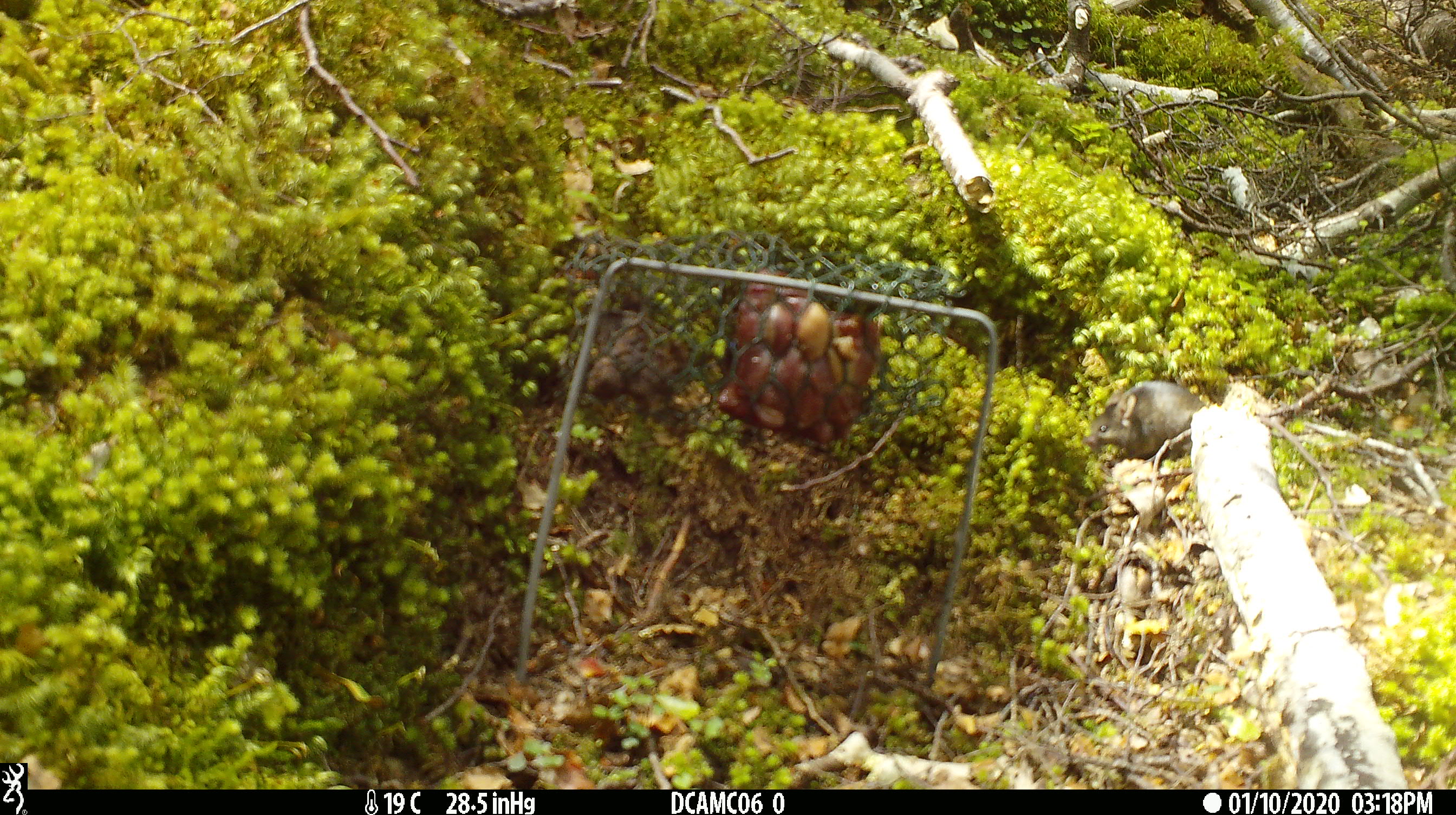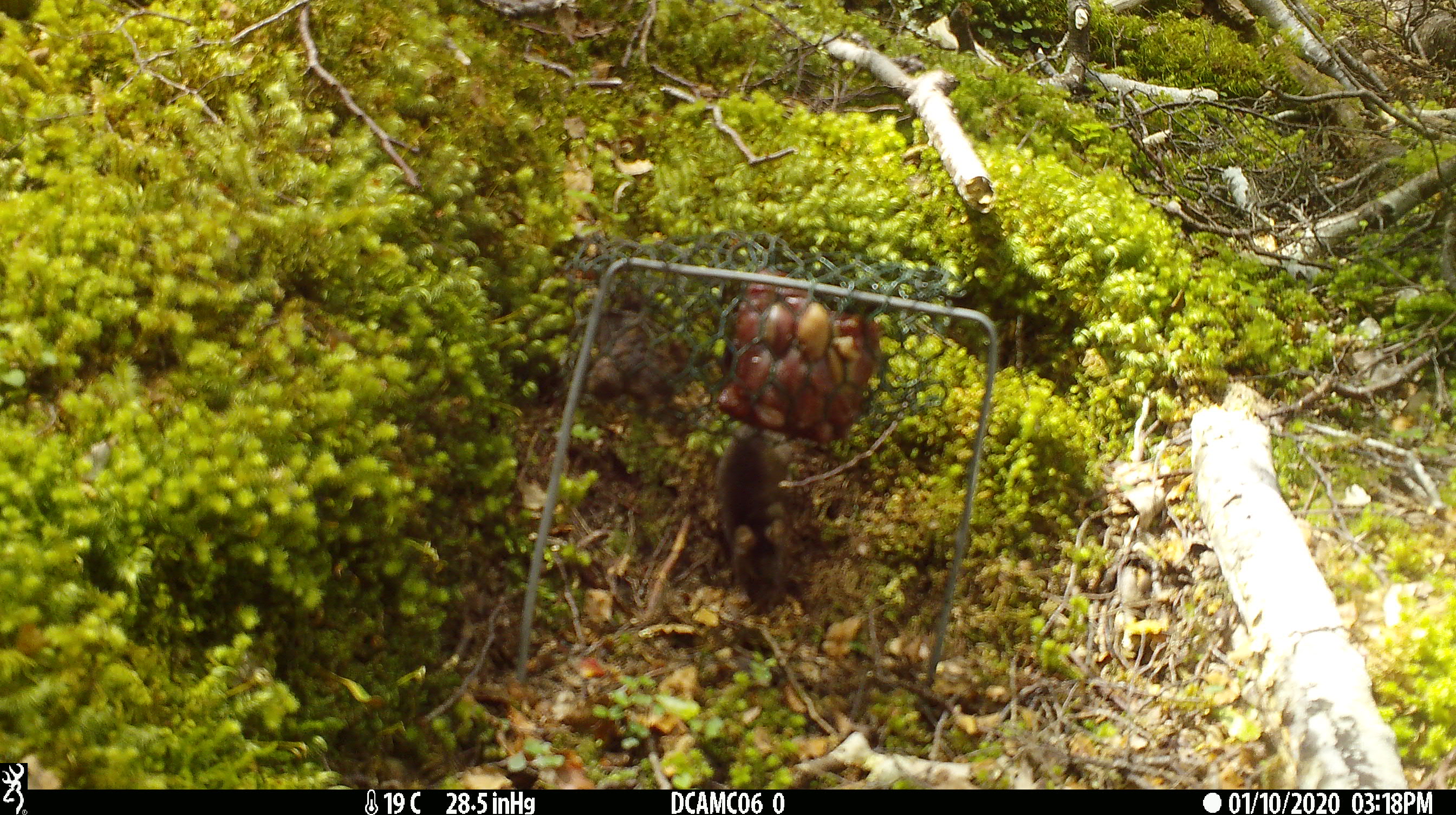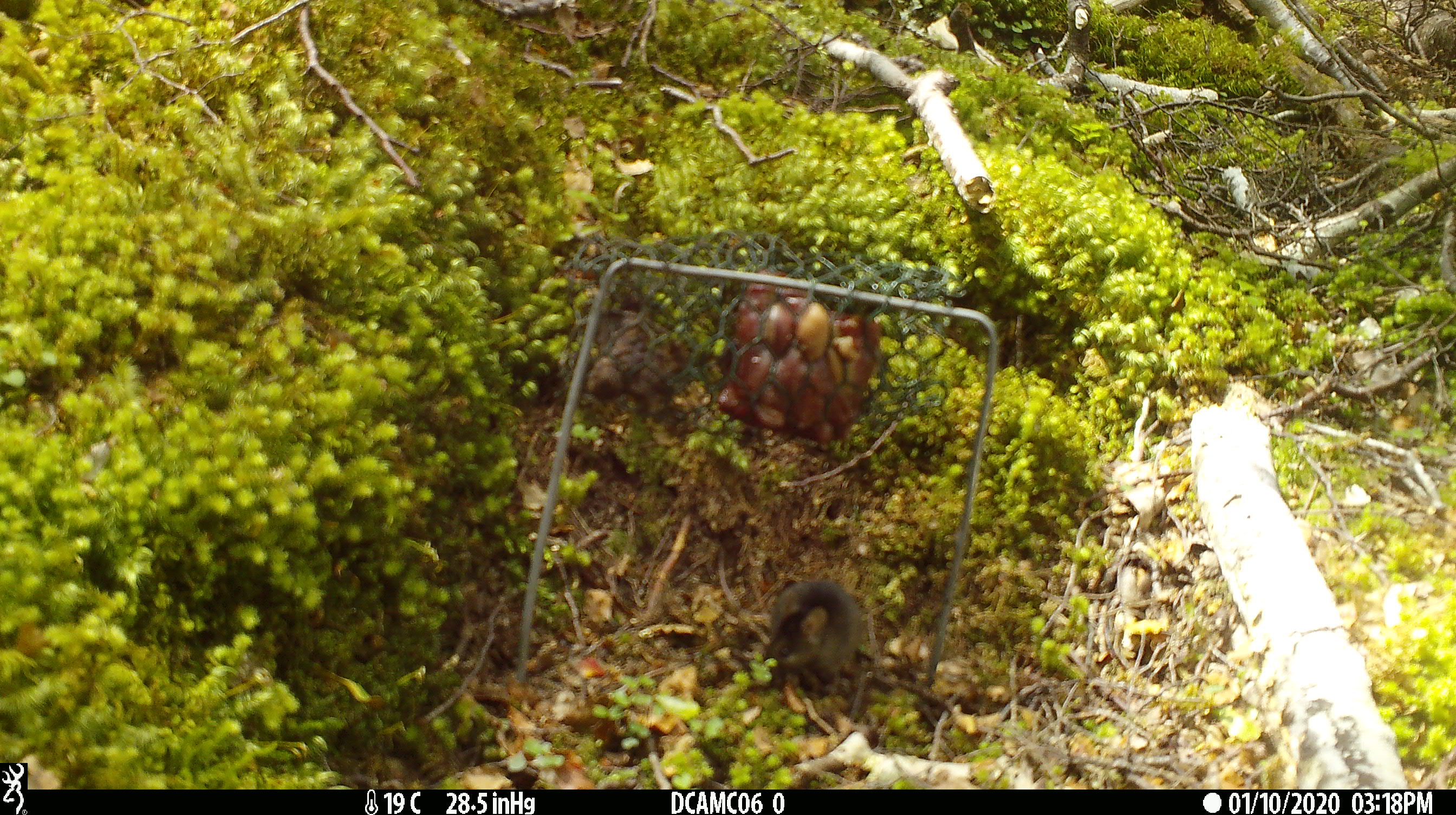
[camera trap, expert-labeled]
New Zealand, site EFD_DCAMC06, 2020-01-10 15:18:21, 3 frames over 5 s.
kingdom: Animalia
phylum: Chordata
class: Mammalia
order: Rodentia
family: Muridae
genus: Mus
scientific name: Mus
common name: mouse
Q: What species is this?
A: Mouse (Mus).